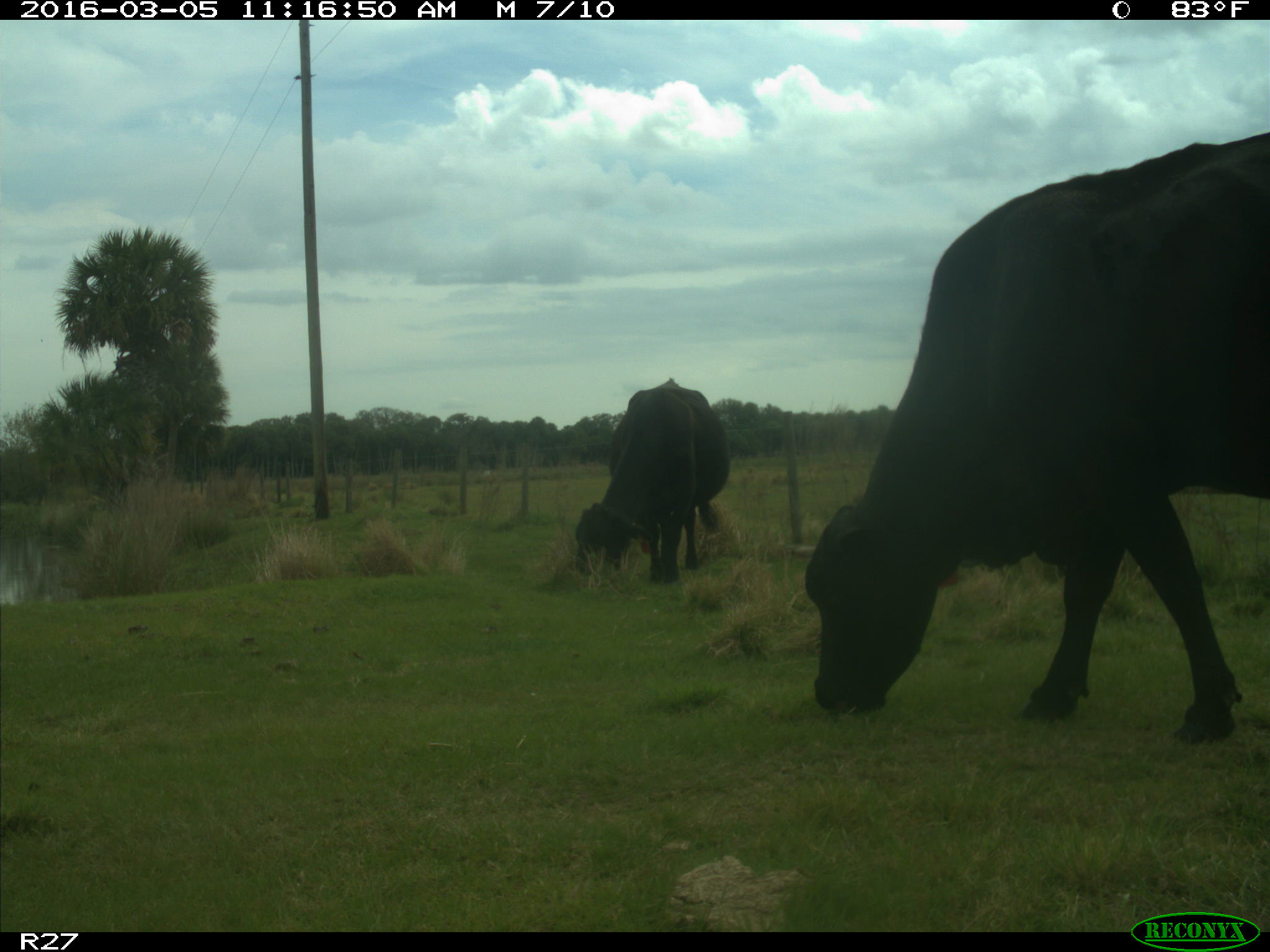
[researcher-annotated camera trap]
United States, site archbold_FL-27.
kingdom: Animalia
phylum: Chordata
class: Mammalia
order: Artiodactyla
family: Bovidae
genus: Bos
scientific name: Bos taurus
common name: domestic cow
Bos taurus (domestic cow).